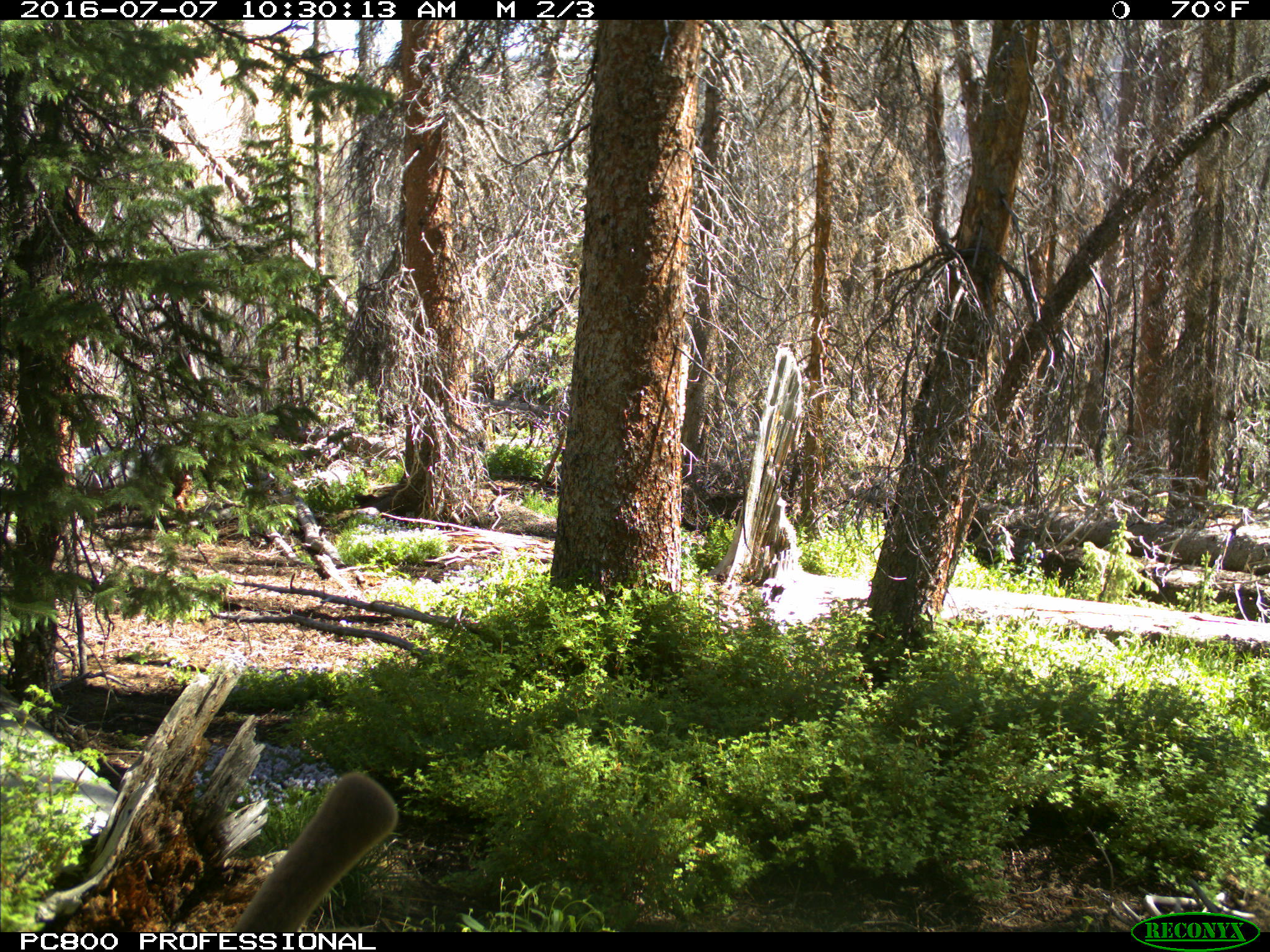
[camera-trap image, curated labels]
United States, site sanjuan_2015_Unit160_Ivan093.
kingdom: Animalia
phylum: Chordata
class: Mammalia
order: Artiodactyla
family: Cervidae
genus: Cervus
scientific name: Cervus elaphus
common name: red deer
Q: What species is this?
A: Cervus elaphus (red deer).